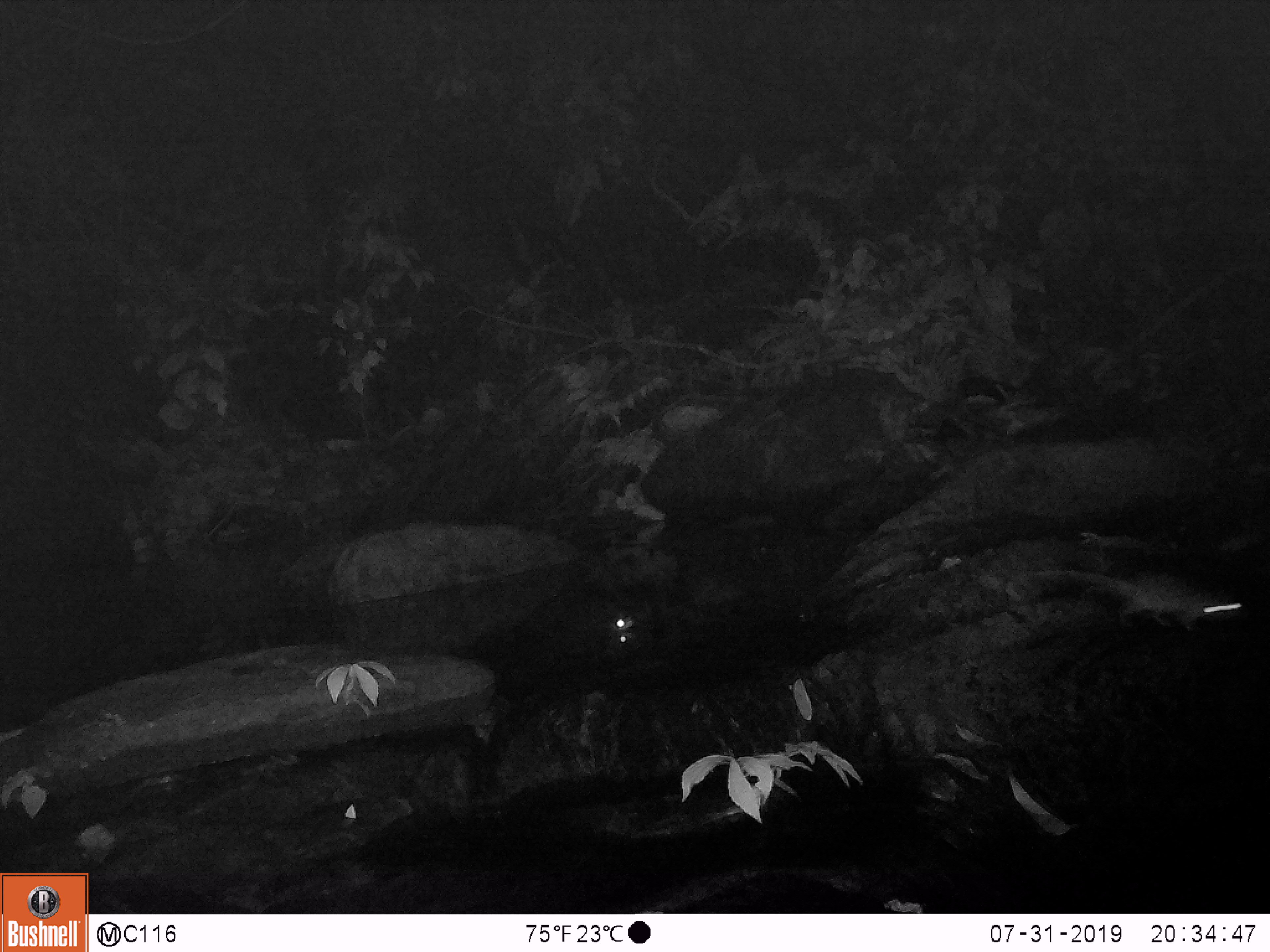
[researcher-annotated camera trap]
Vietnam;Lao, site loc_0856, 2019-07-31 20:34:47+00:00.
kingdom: Animalia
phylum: Chordata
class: Mammalia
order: Rodentia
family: Muridae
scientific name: Muridae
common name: old-world mice and rats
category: unidentified murid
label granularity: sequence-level